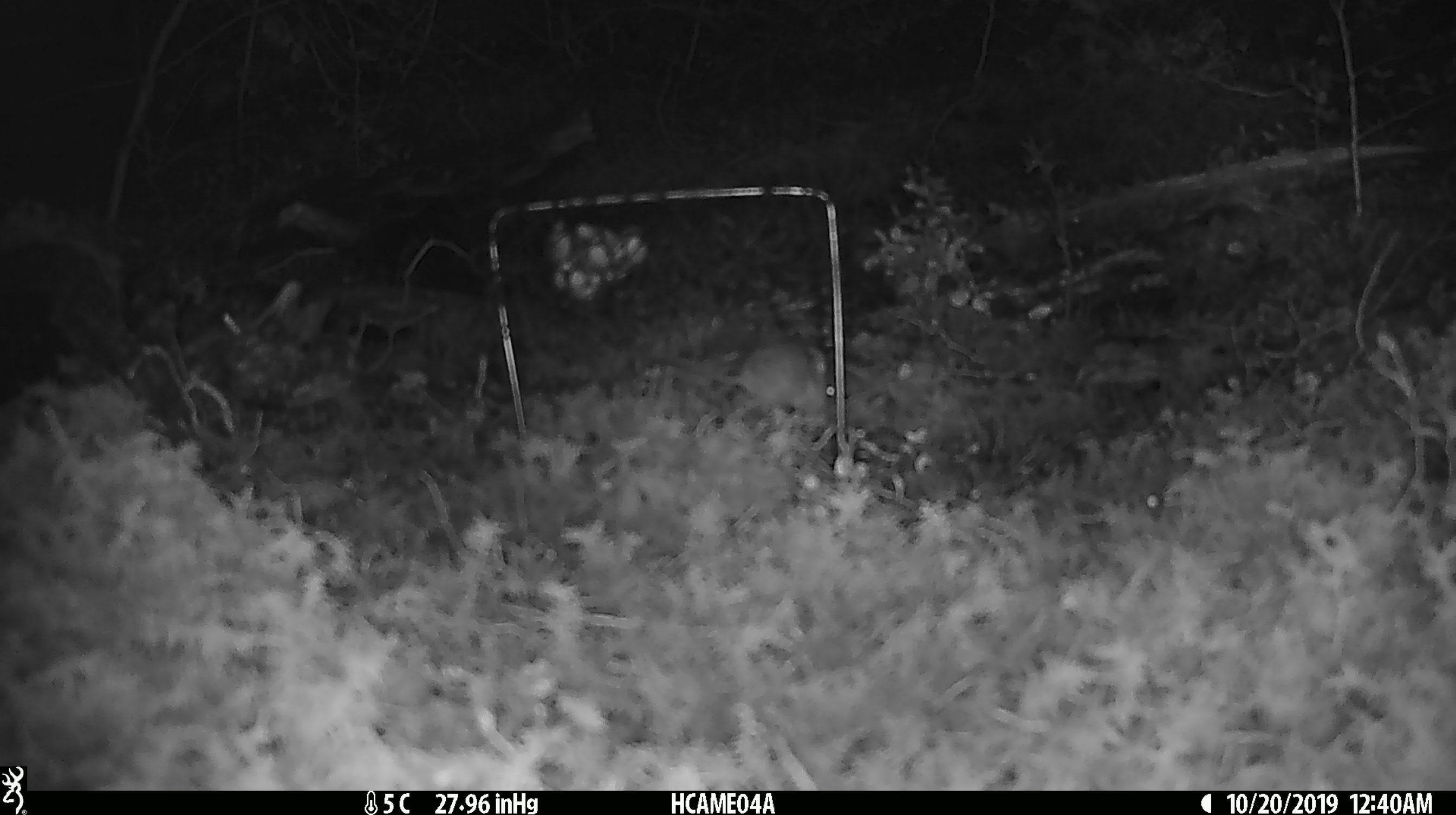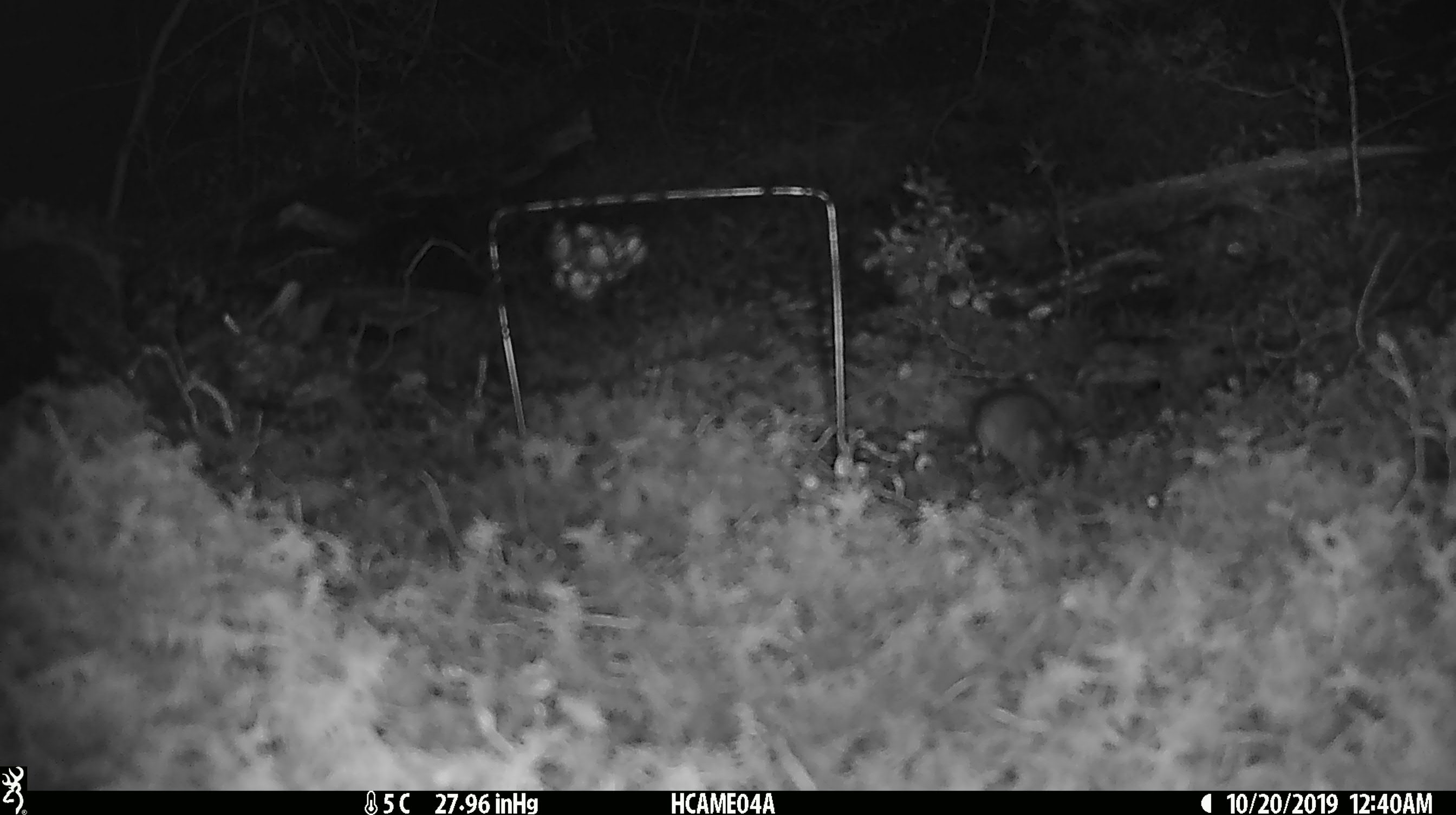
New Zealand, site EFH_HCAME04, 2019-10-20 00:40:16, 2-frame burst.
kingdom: Animalia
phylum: Chordata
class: Mammalia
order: Rodentia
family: Muridae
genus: Mus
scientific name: Mus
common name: mouse